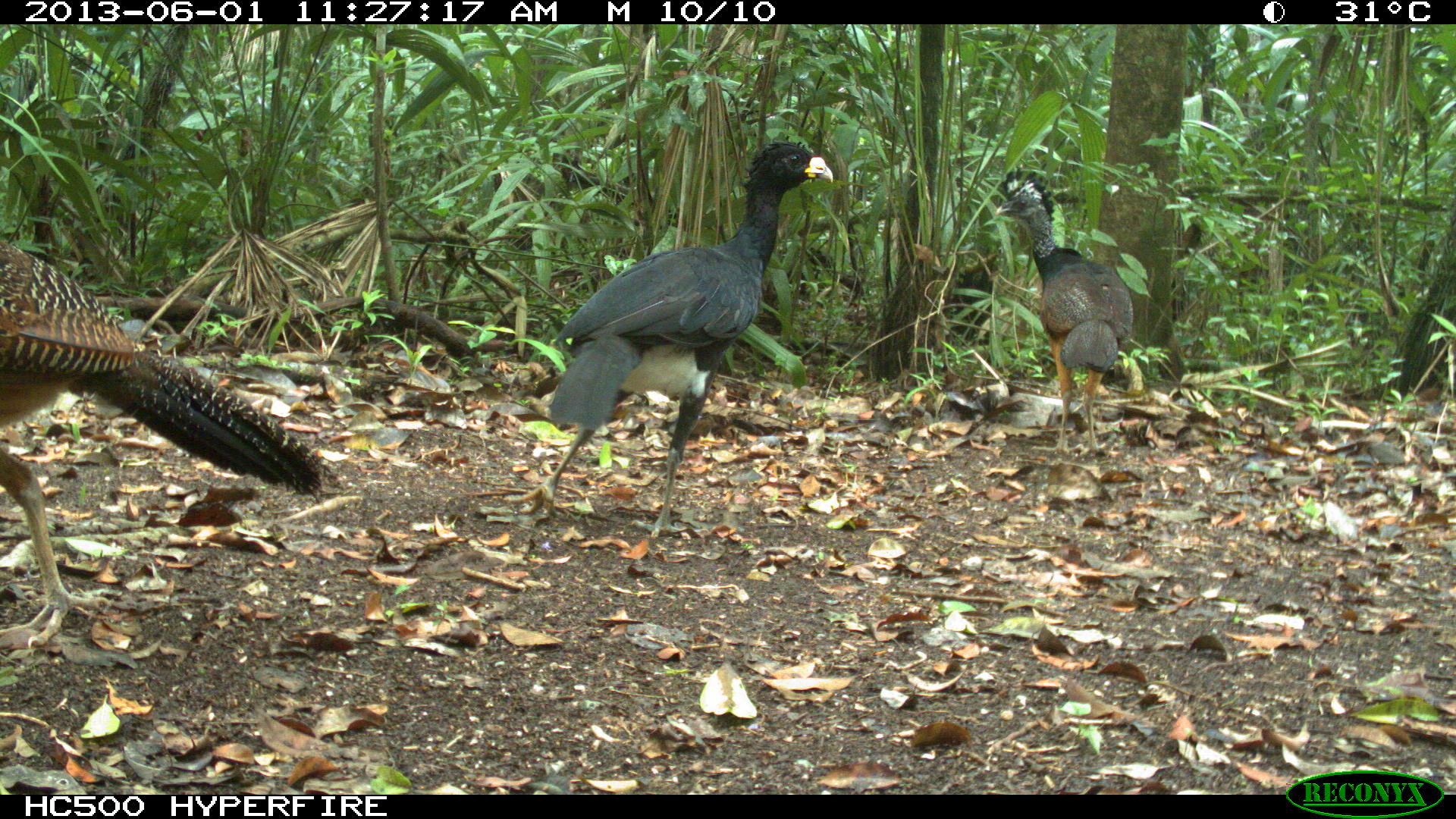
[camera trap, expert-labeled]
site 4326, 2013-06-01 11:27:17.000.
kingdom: Animalia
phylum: Chordata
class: Aves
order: Galliformes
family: Cracidae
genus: Crax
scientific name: Crax rubra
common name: great curassow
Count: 3.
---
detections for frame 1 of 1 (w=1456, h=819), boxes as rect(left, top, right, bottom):
crax rubra: rect(0, 231, 330, 650); rect(498, 134, 834, 539); rect(992, 165, 1135, 454)